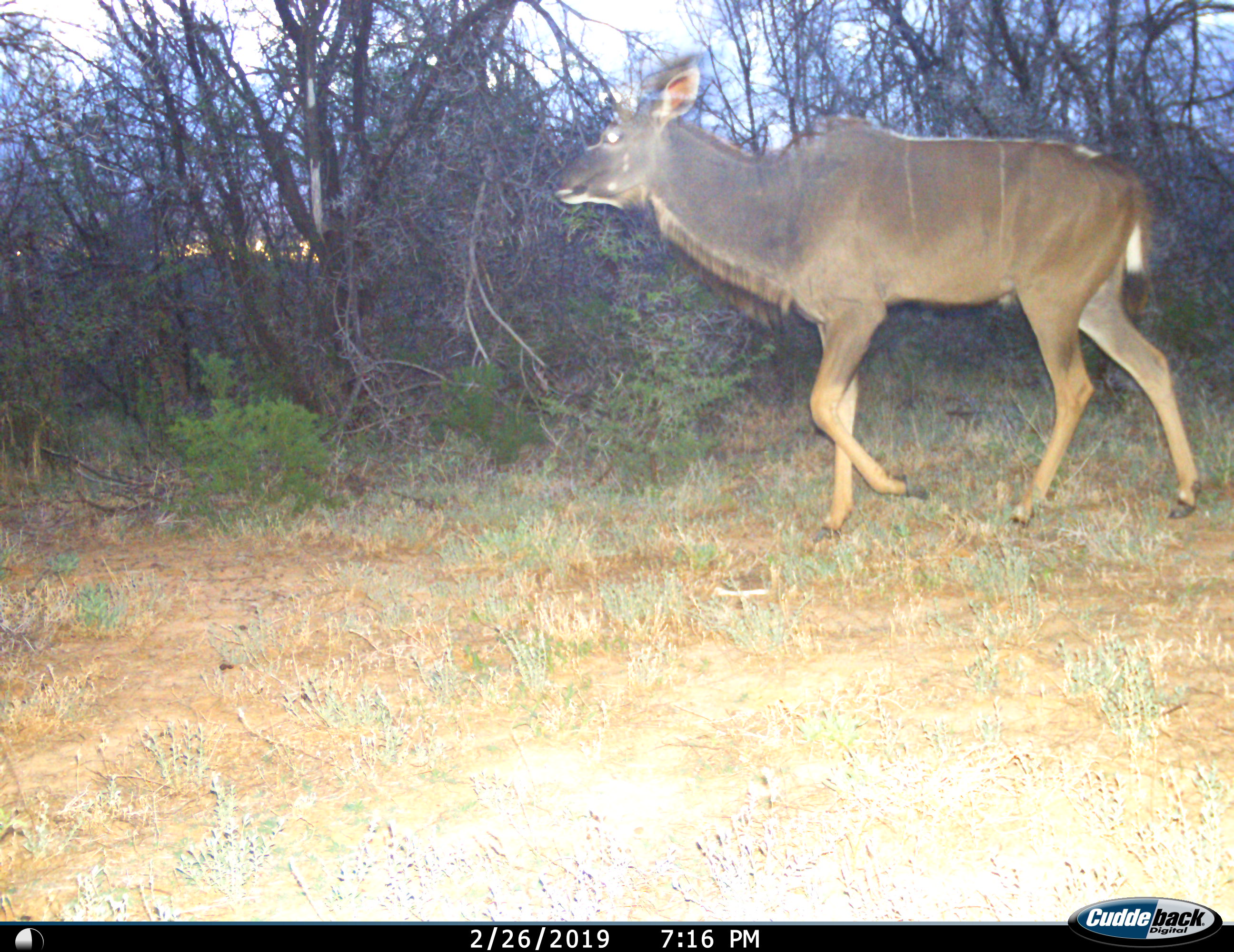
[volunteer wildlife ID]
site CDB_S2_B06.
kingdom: Animalia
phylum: Chordata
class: Mammalia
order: Artiodactyla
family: Bovidae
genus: Tragelaphus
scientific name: Tragelaphus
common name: kudu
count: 1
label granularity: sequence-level